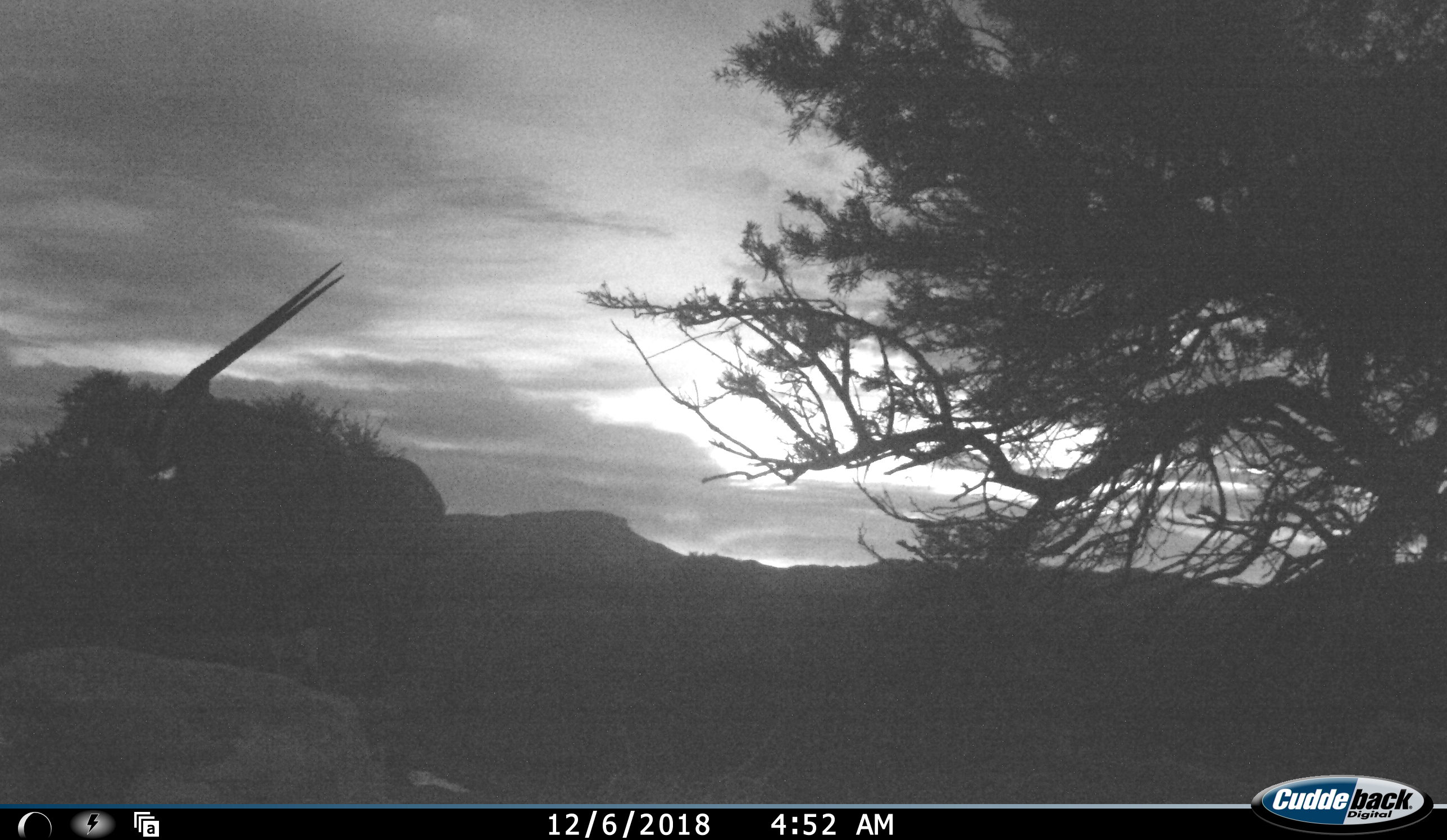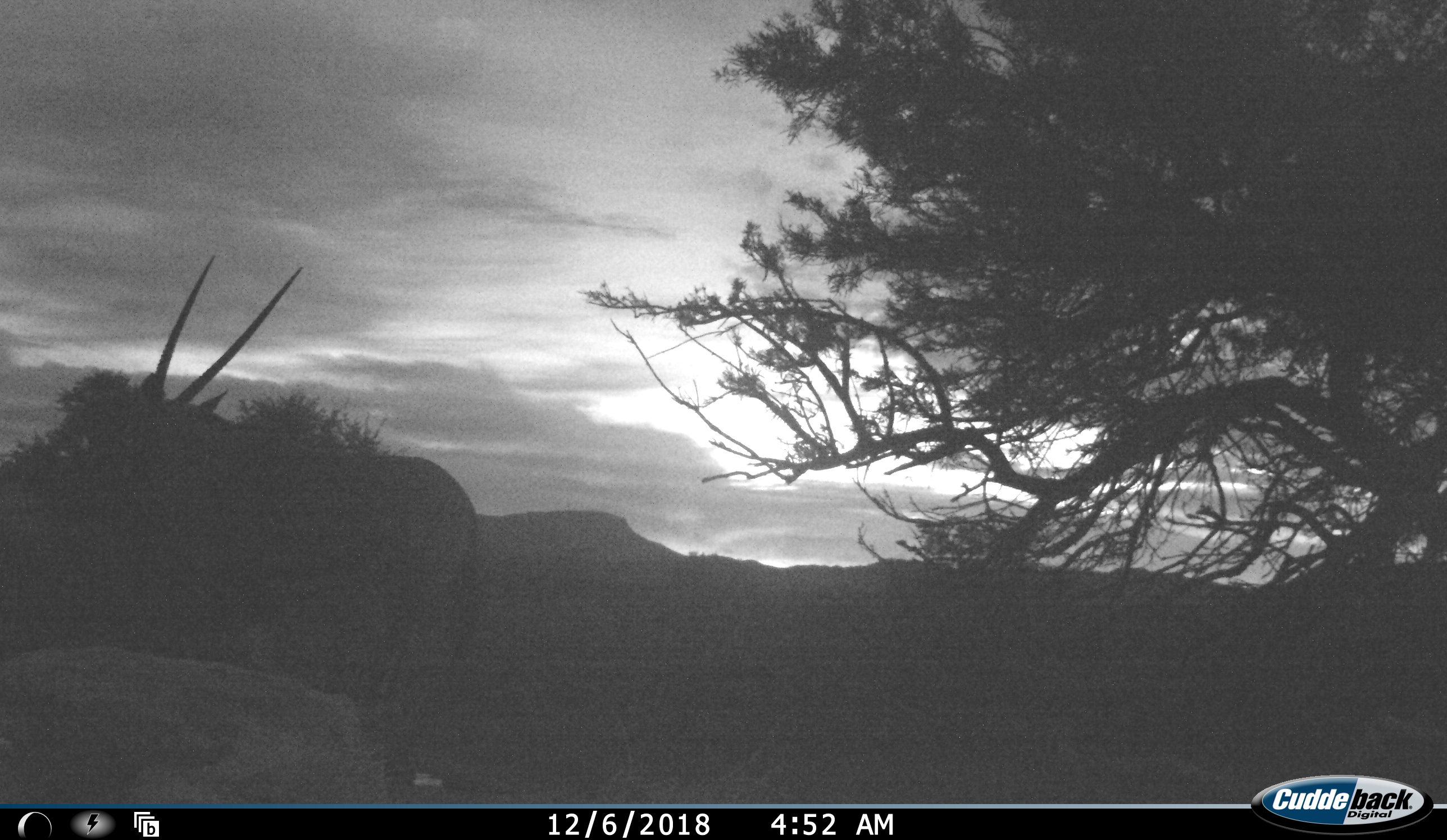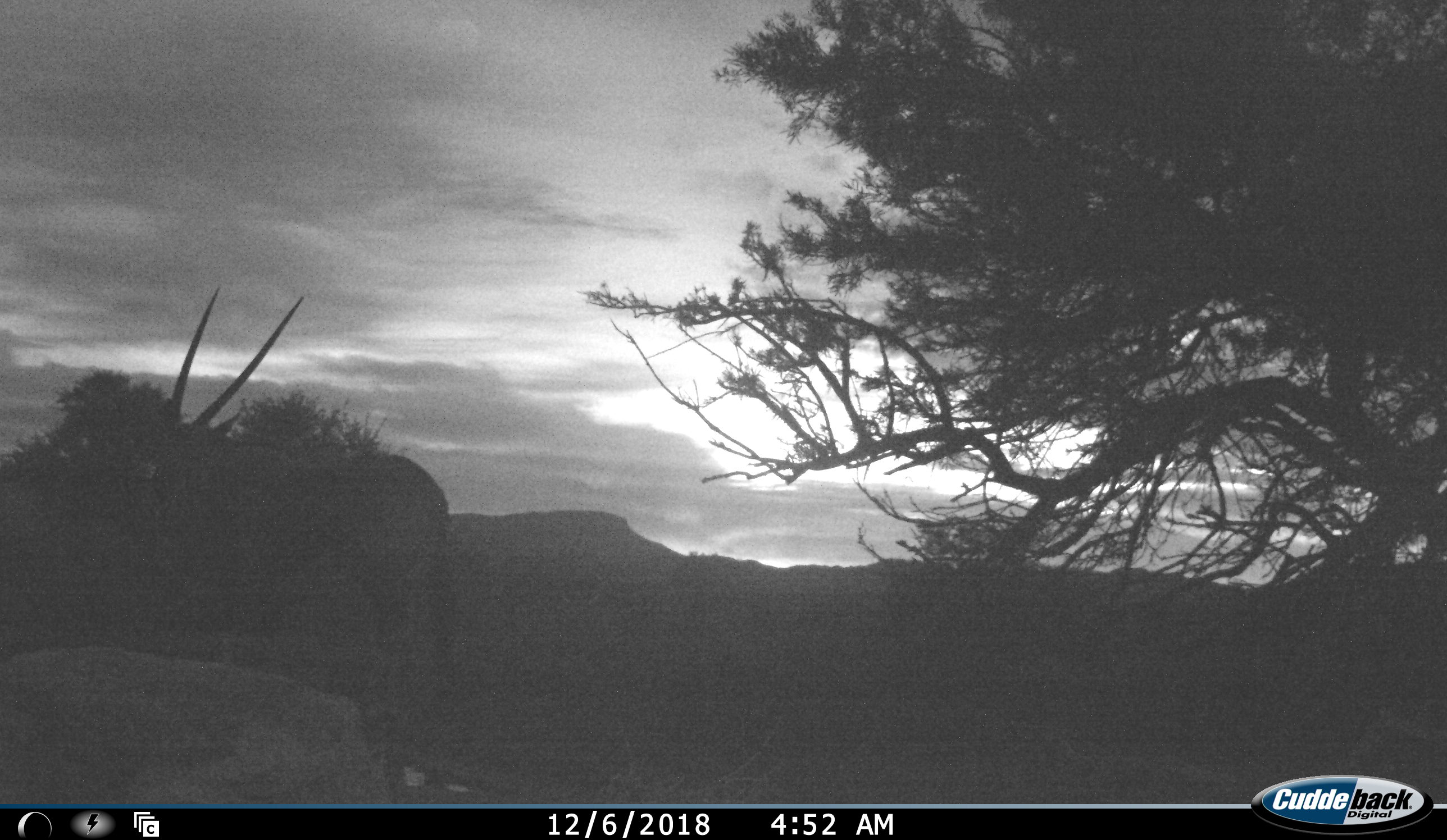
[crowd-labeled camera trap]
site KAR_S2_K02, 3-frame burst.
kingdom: Animalia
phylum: Chordata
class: Mammalia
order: Artiodactyla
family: Bovidae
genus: Oryx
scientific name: Oryx gazella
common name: gemsbok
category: oryx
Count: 1.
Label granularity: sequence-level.